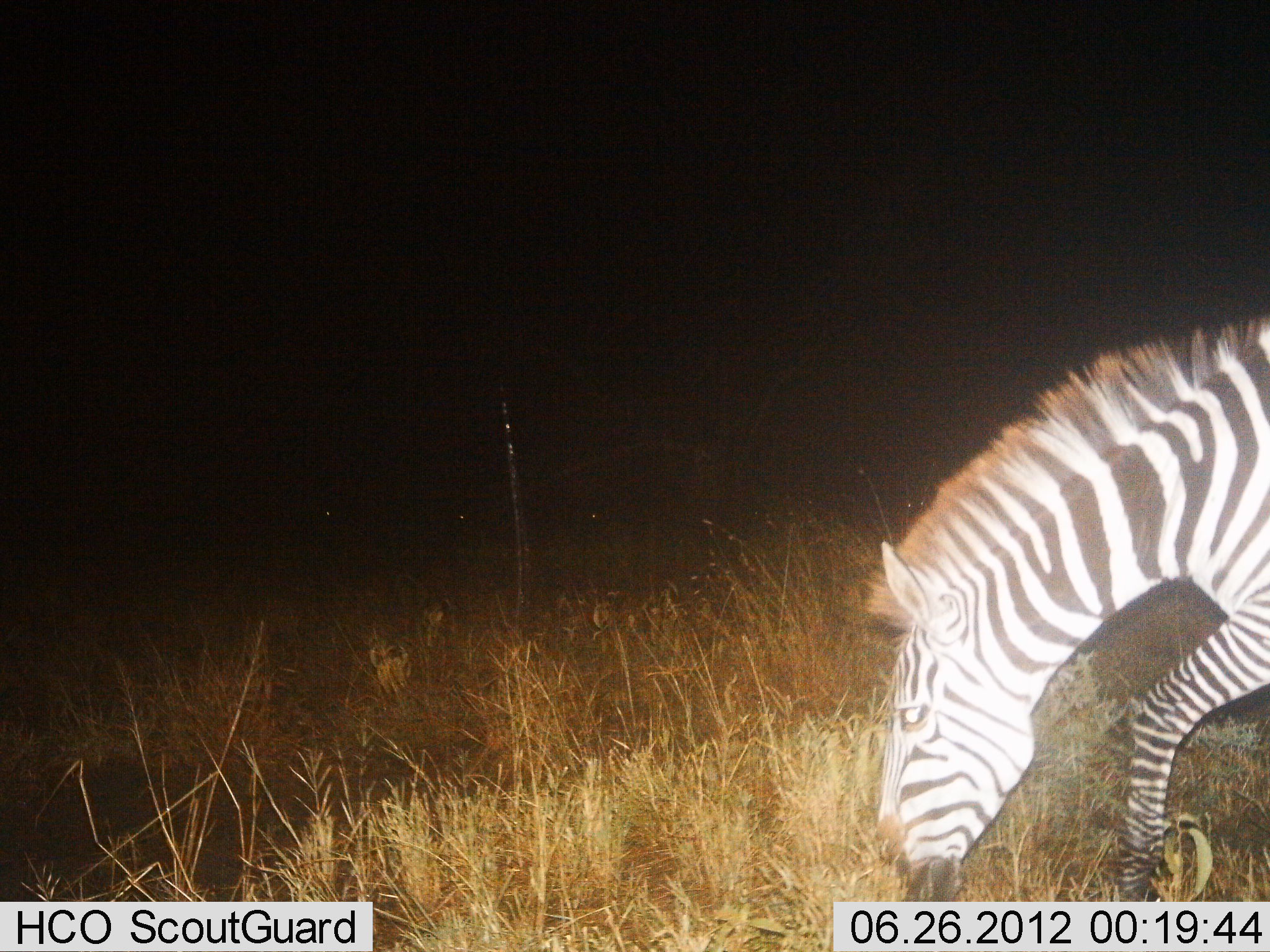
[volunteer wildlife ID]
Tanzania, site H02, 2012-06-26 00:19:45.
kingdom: Animalia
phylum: Chordata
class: Mammalia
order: Perissodactyla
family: Equidae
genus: Equus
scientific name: Equus quagga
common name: plains zebra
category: zebra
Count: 1.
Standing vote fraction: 10%.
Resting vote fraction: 0%.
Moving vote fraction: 50%.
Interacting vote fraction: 0%.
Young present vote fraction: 0%.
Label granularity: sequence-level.